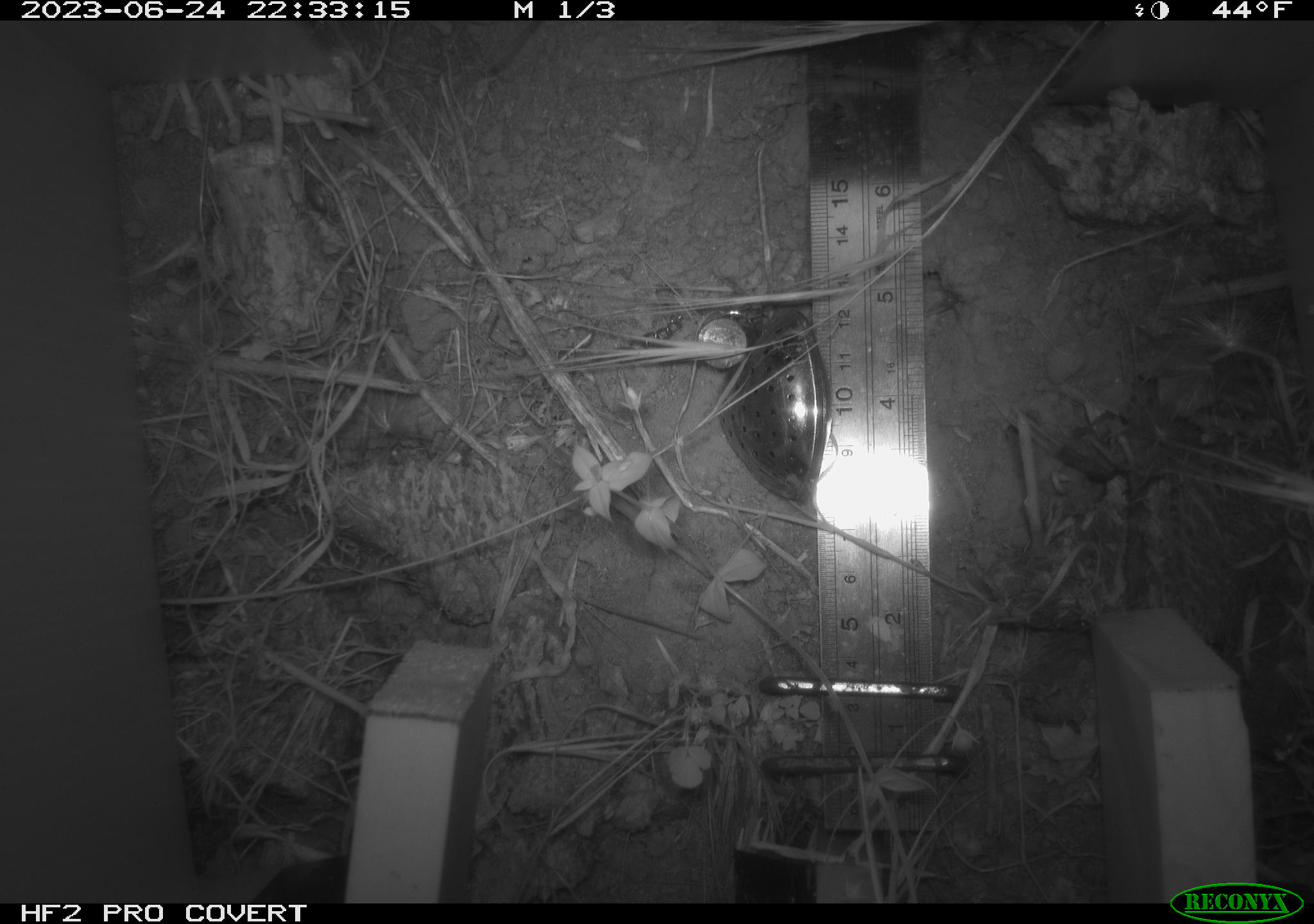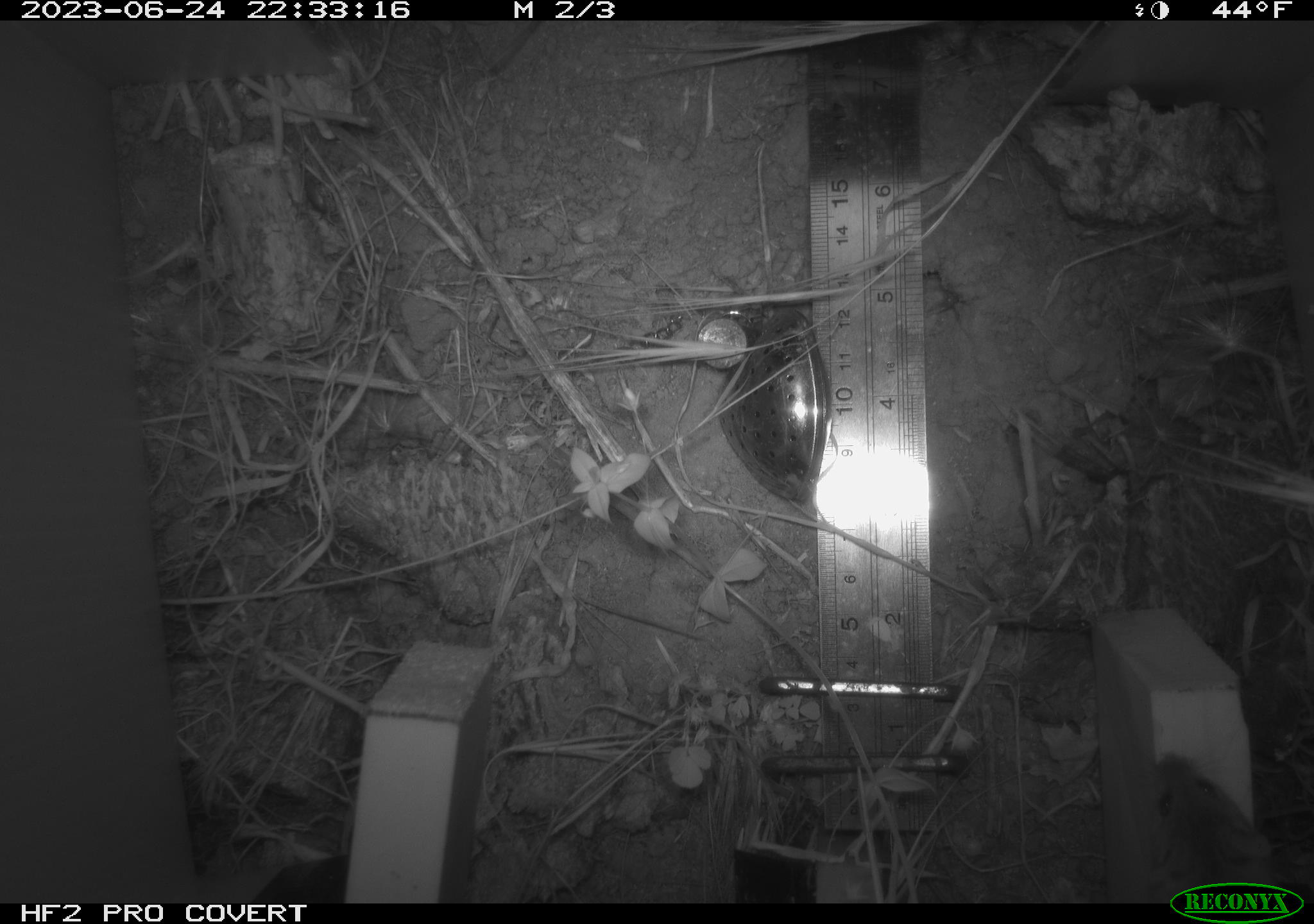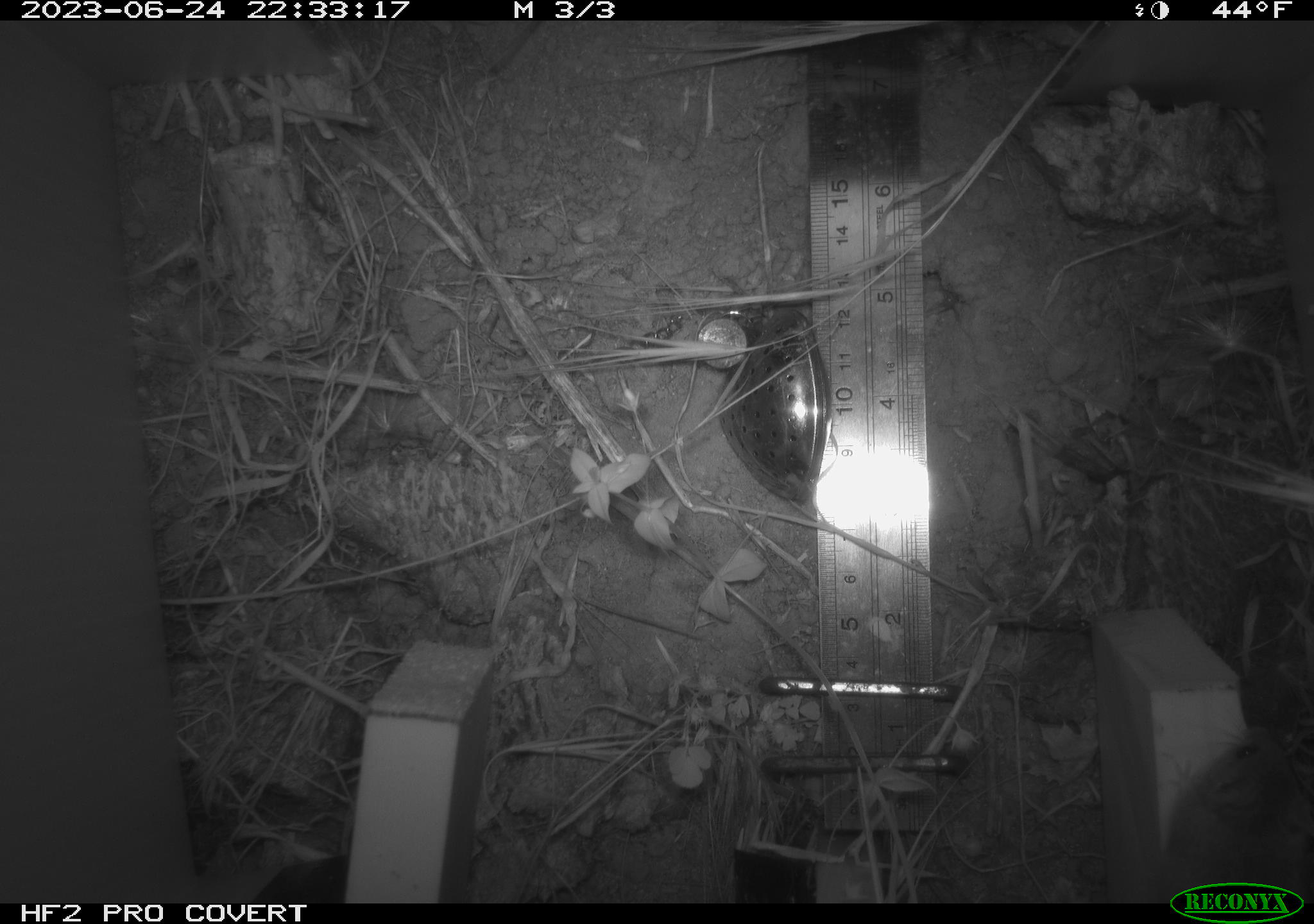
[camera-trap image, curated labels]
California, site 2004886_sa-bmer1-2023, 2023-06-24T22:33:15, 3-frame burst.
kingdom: Animalia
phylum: Chordata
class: Mammalia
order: Rodentia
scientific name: Rodentia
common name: mouse species